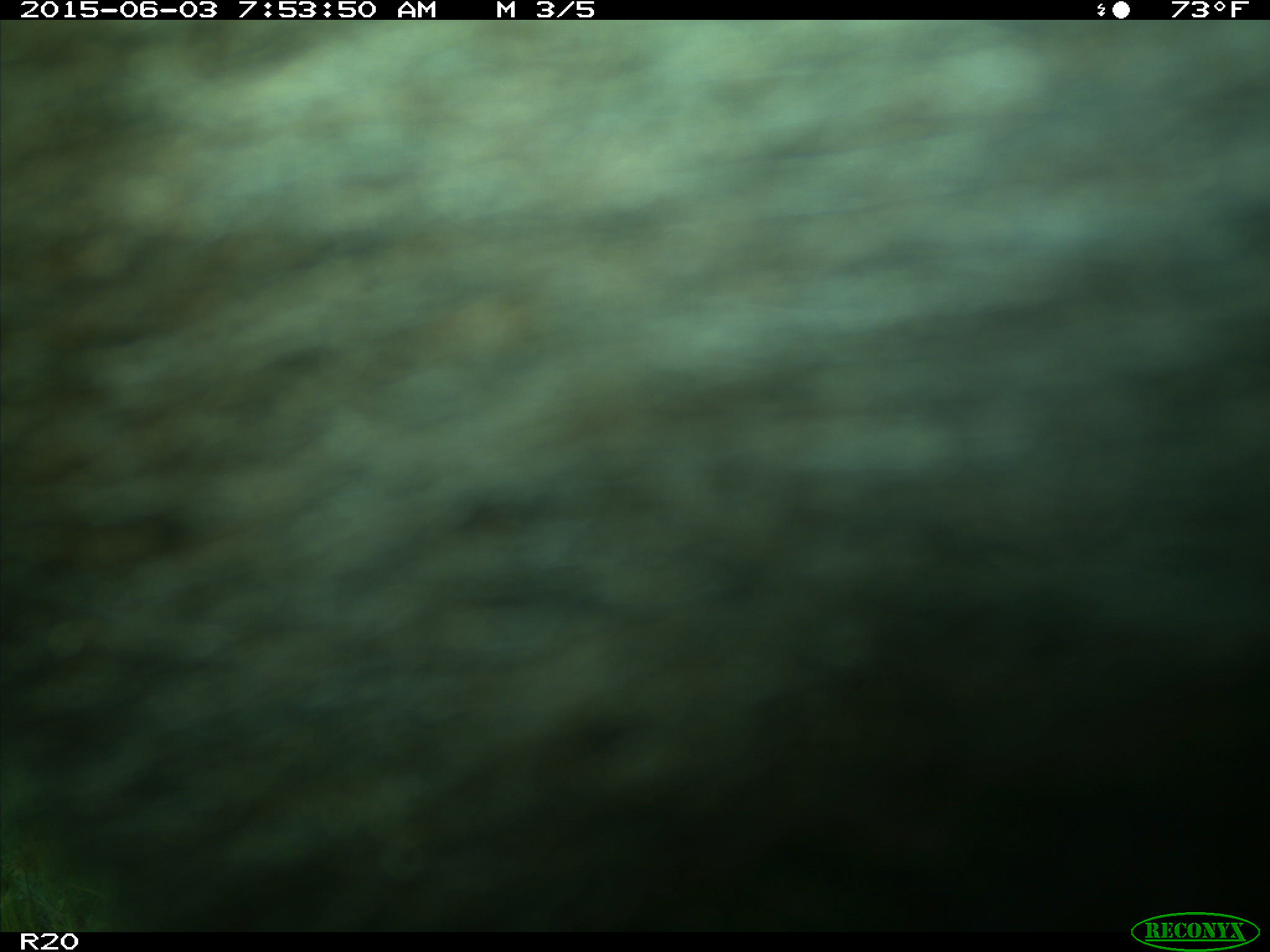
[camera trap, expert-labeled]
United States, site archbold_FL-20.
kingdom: Animalia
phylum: Chordata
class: Mammalia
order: Artiodactyla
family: Bovidae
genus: Bos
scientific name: Bos taurus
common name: domestic cow